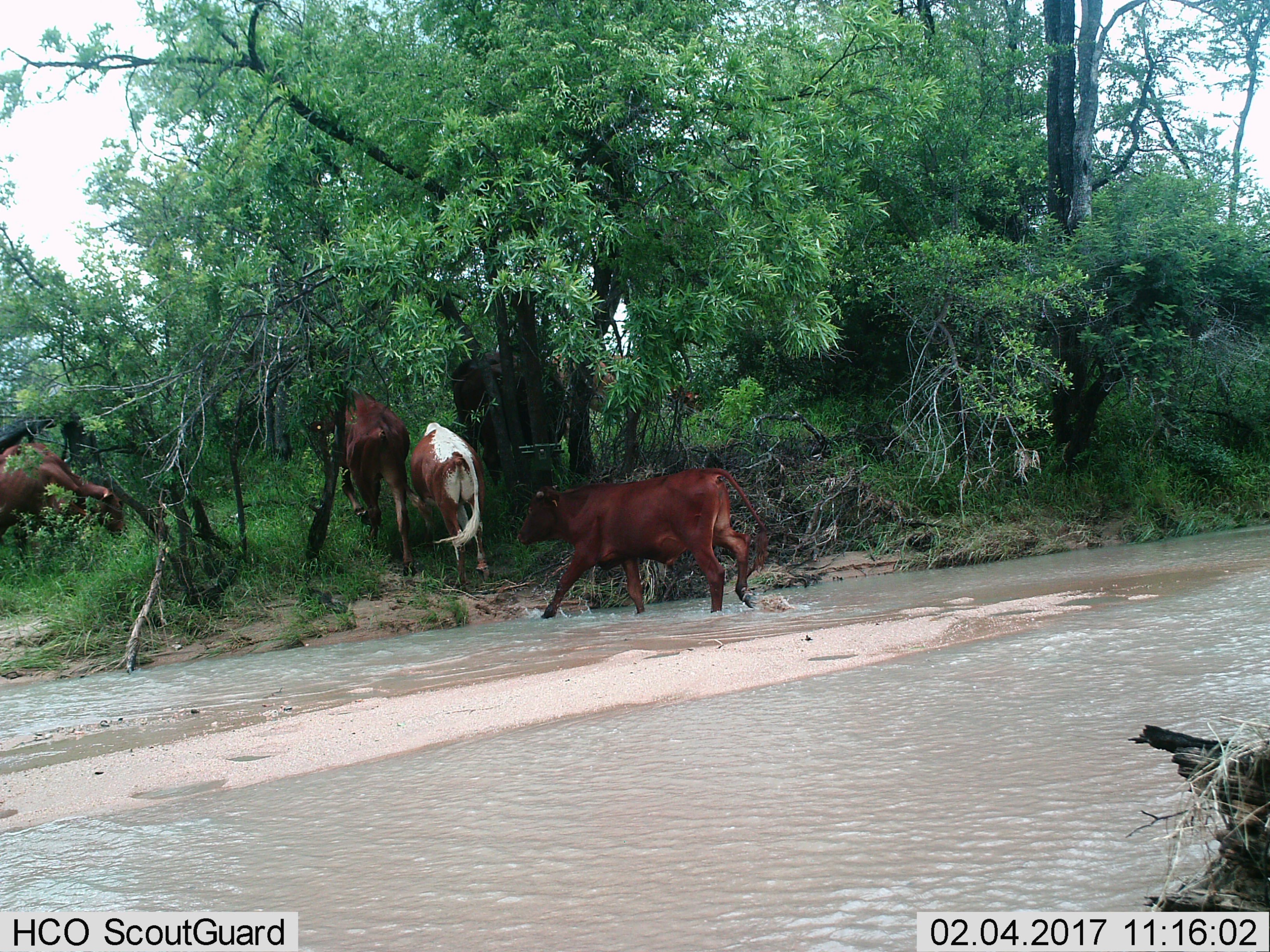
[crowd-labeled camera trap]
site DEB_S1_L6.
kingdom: Animalia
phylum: Chordata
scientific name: Vertebrata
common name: domestic animal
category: domesticanimal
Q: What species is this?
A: Domesticanimal (domestic animal) (Vertebrata).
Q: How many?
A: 5.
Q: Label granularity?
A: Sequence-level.